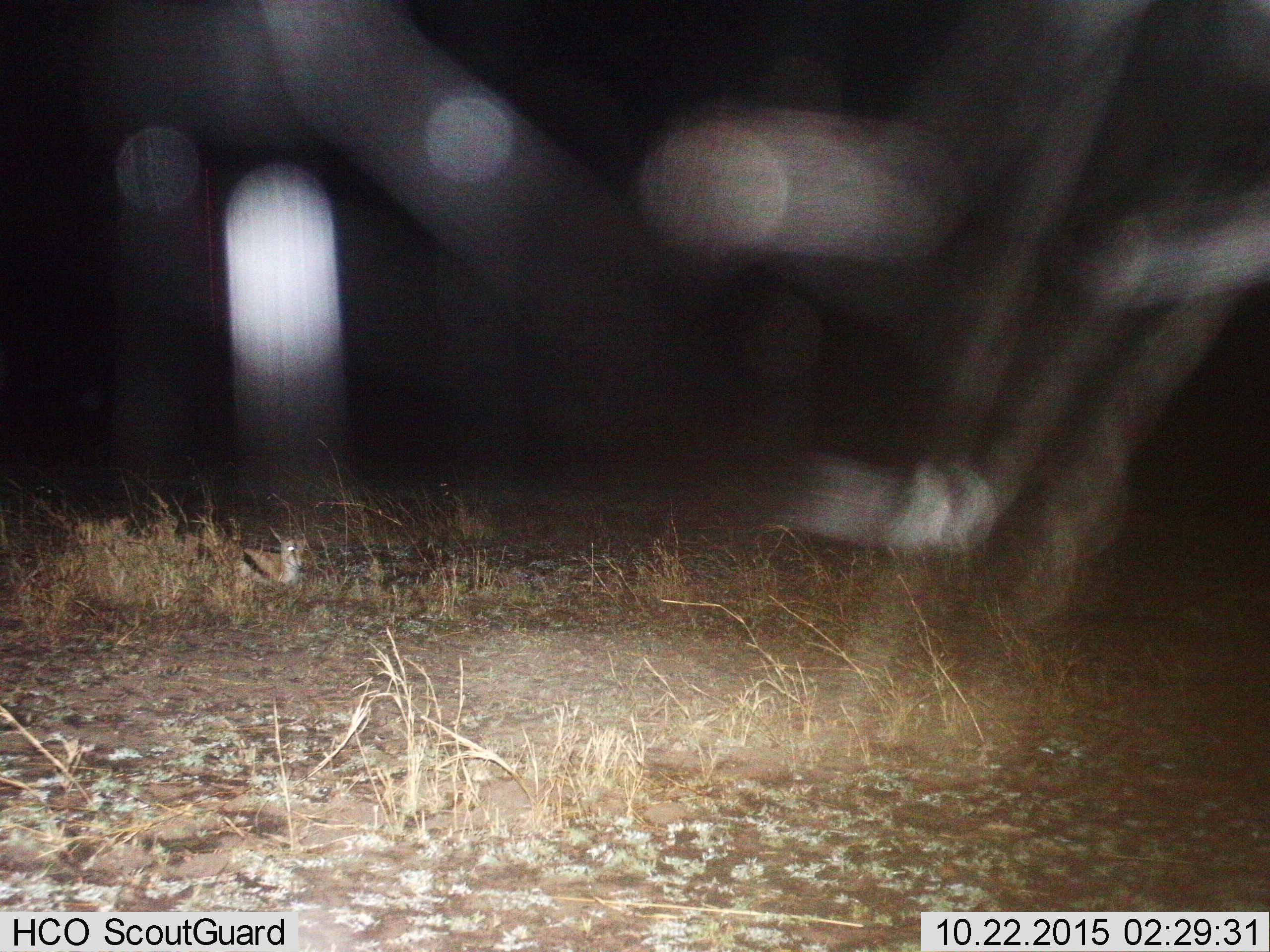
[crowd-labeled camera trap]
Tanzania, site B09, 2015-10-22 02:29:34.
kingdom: Animalia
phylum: Chordata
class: Mammalia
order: Artiodactyla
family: Bovidae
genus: Eudorcas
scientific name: Eudorcas thomsonii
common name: thomson's gazelle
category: gazellethomsons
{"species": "gazellethomsons (thomson's gazelle) (Eudorcas thomsonii)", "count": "1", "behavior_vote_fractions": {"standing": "8%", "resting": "92%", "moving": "0%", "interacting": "0%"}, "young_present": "31%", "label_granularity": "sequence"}